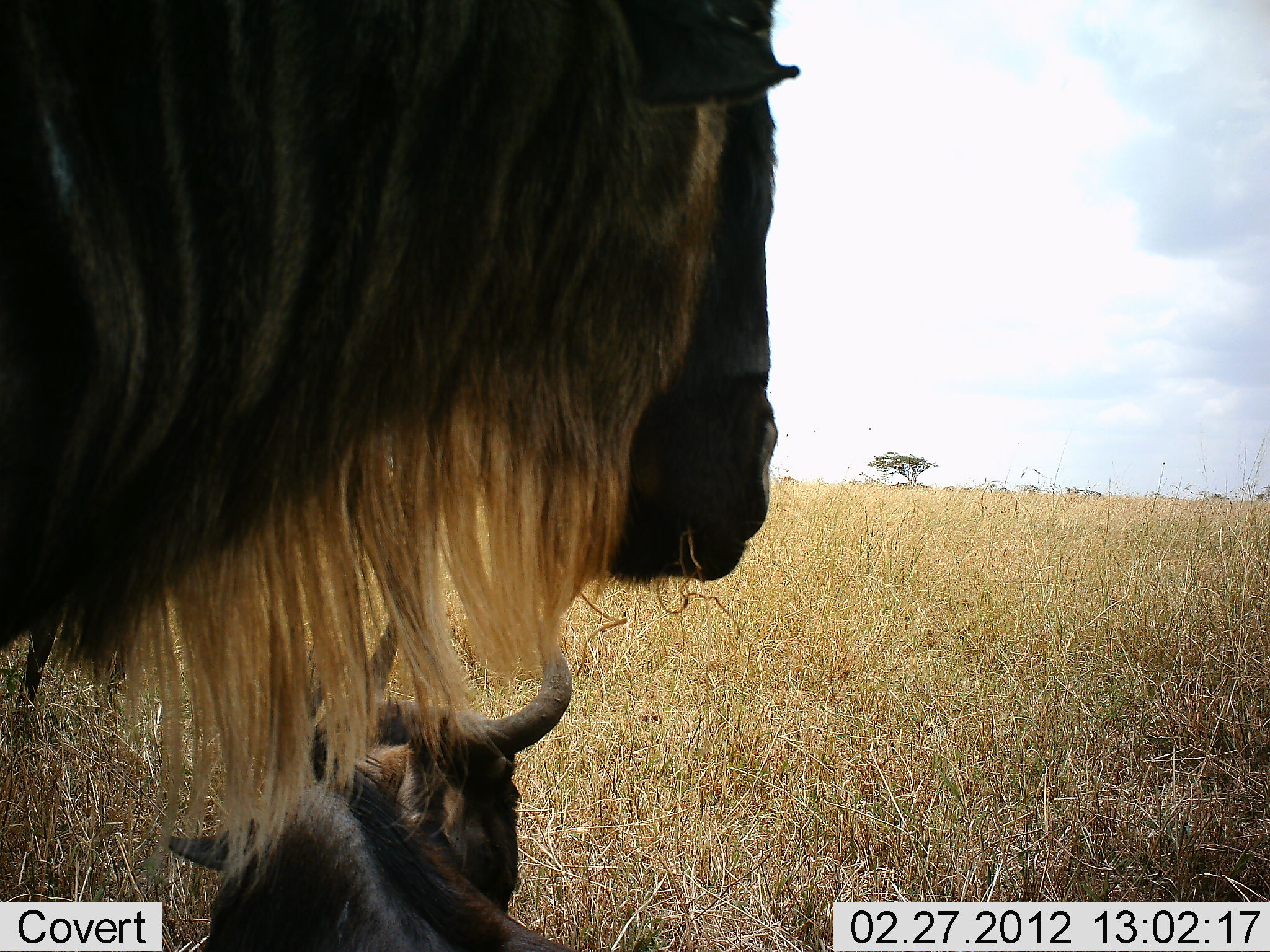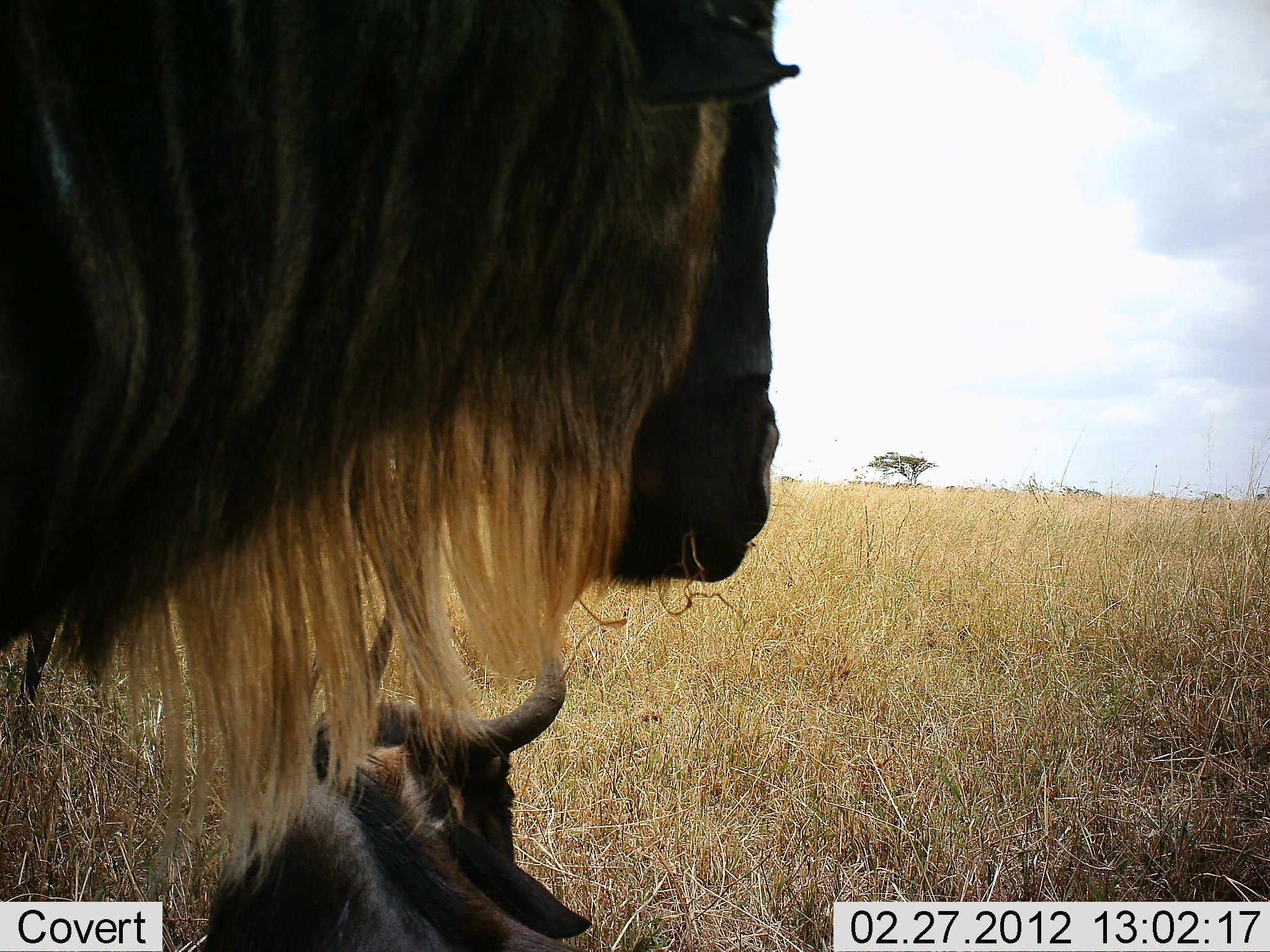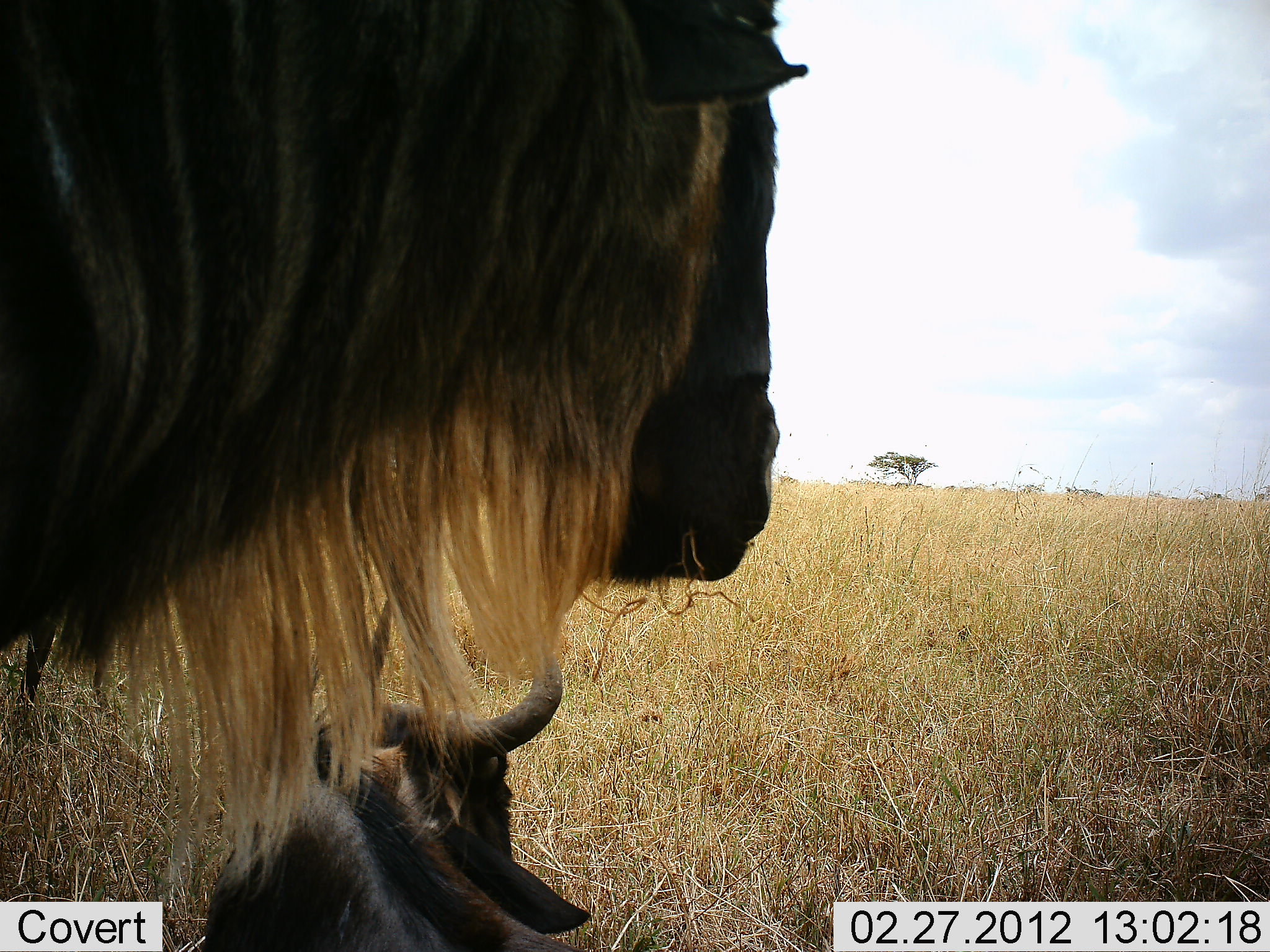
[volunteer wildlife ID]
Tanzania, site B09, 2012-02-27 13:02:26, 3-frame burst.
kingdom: Animalia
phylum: Chordata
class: Mammalia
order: Artiodactyla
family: Bovidae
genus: Connochaetes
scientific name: Connochaetes taurinus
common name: blue wildebeest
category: wildebeest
Wildebeest (blue wildebeest) (Connochaetes taurinus), count 2. Behavior (volunteer vote fractions): standing 88%, resting 88%, moving 0%, interacting 0%. Young present (vote fraction): 12%. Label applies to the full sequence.